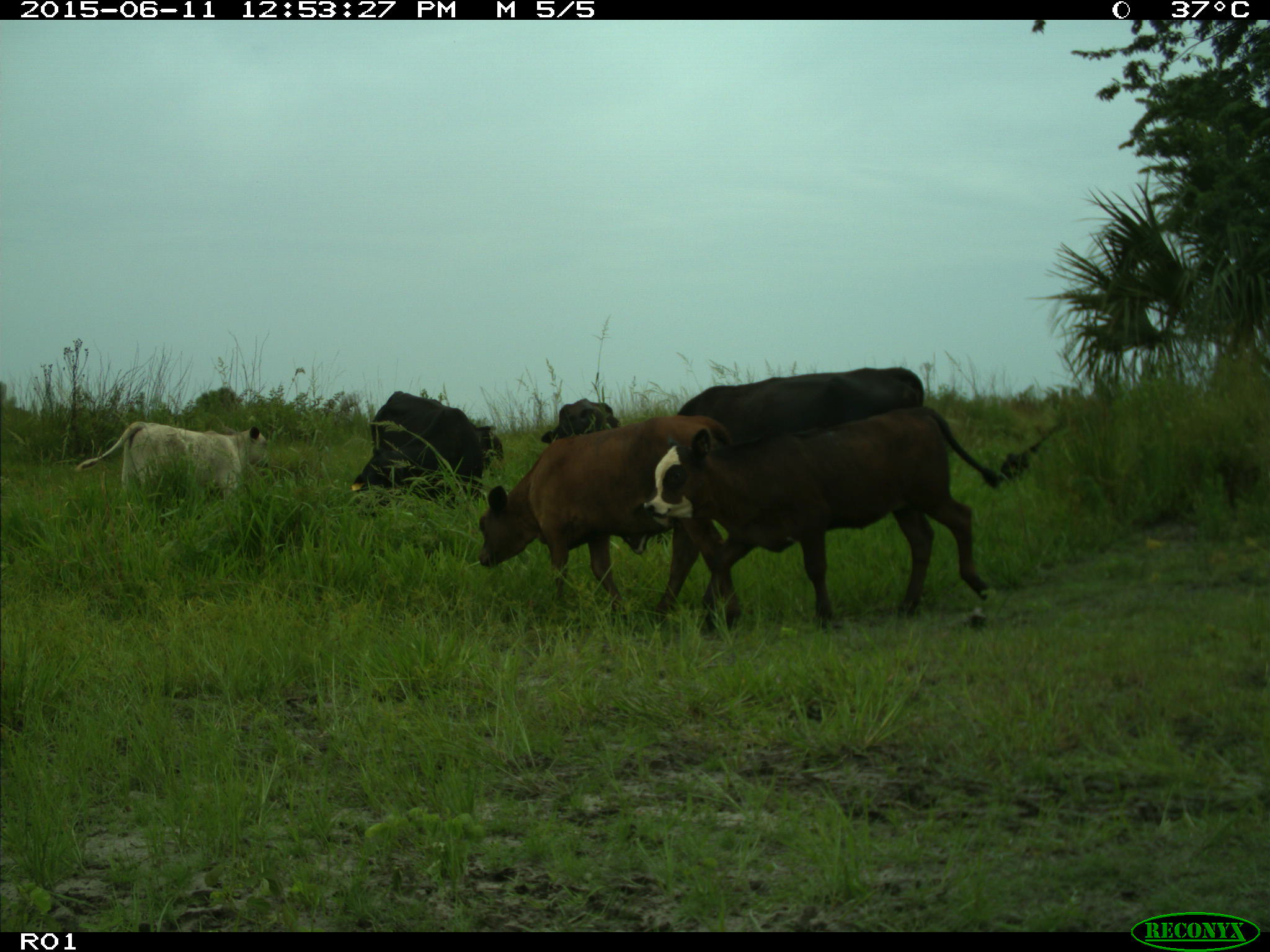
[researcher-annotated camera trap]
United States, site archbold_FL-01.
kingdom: Animalia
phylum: Chordata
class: Mammalia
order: Artiodactyla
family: Bovidae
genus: Bos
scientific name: Bos taurus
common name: domestic cow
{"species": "Bos taurus (domestic cow)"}